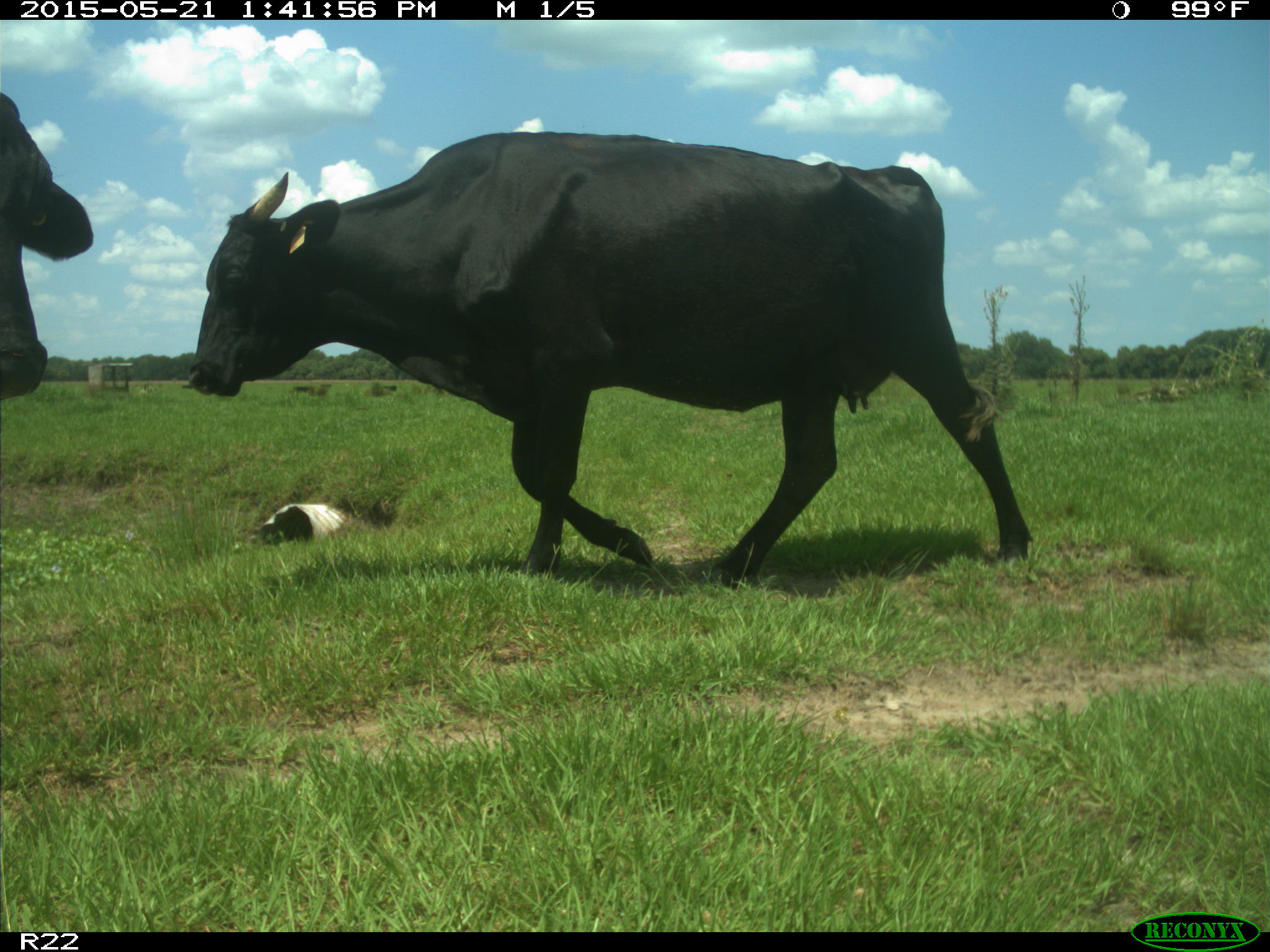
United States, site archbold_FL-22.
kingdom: Animalia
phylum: Chordata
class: Mammalia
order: Artiodactyla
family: Bovidae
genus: Bos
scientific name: Bos taurus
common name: domestic cow